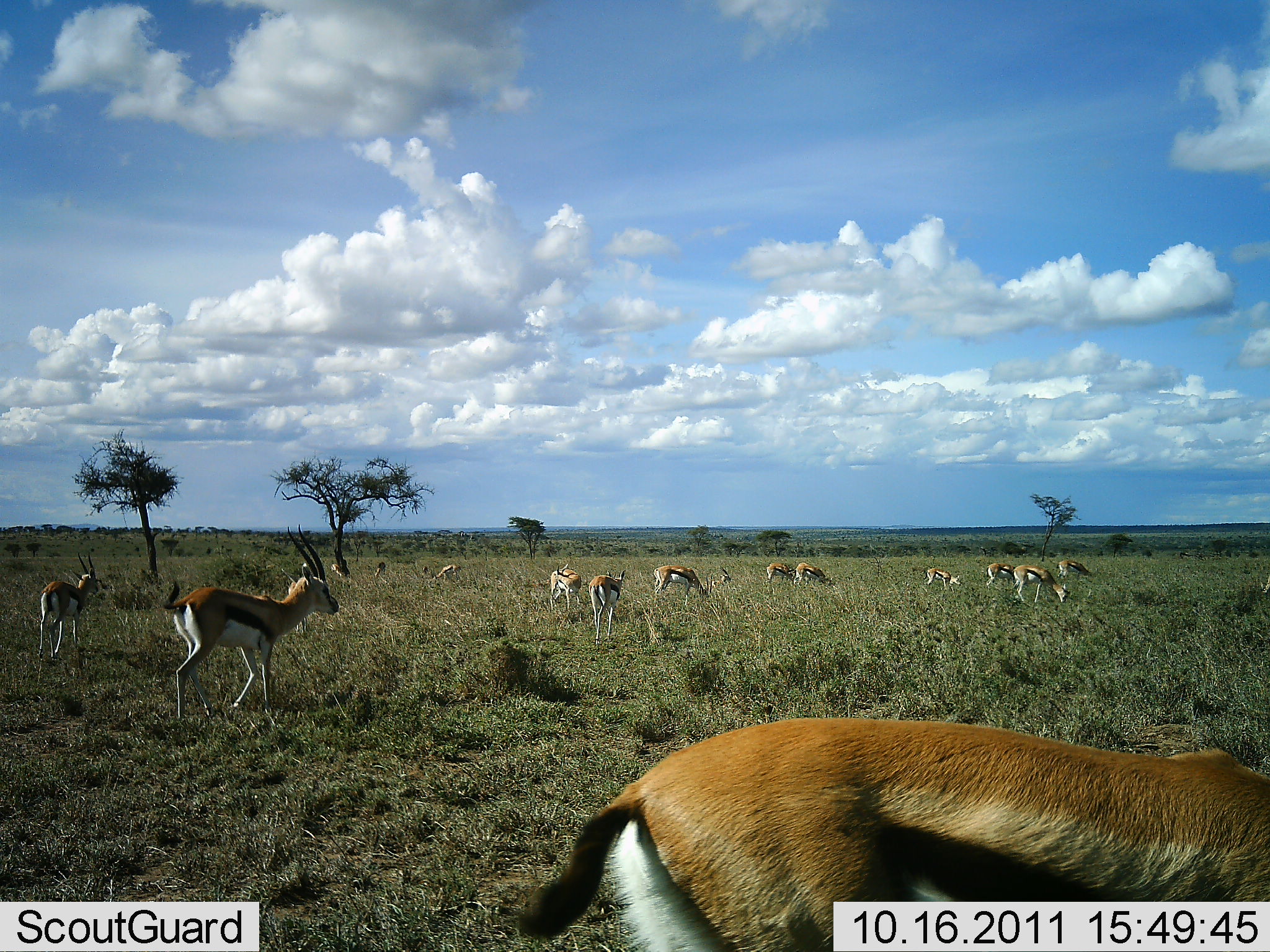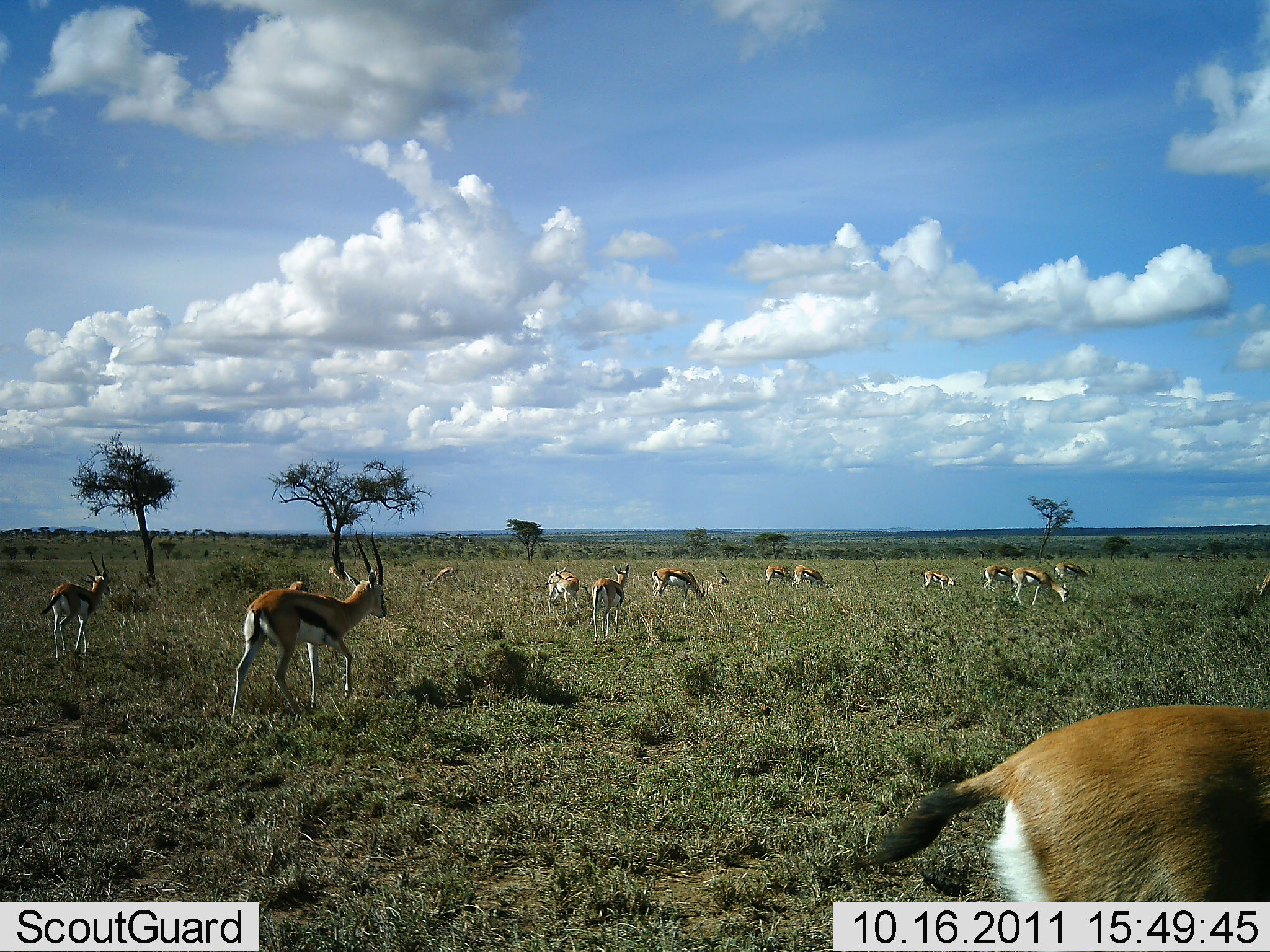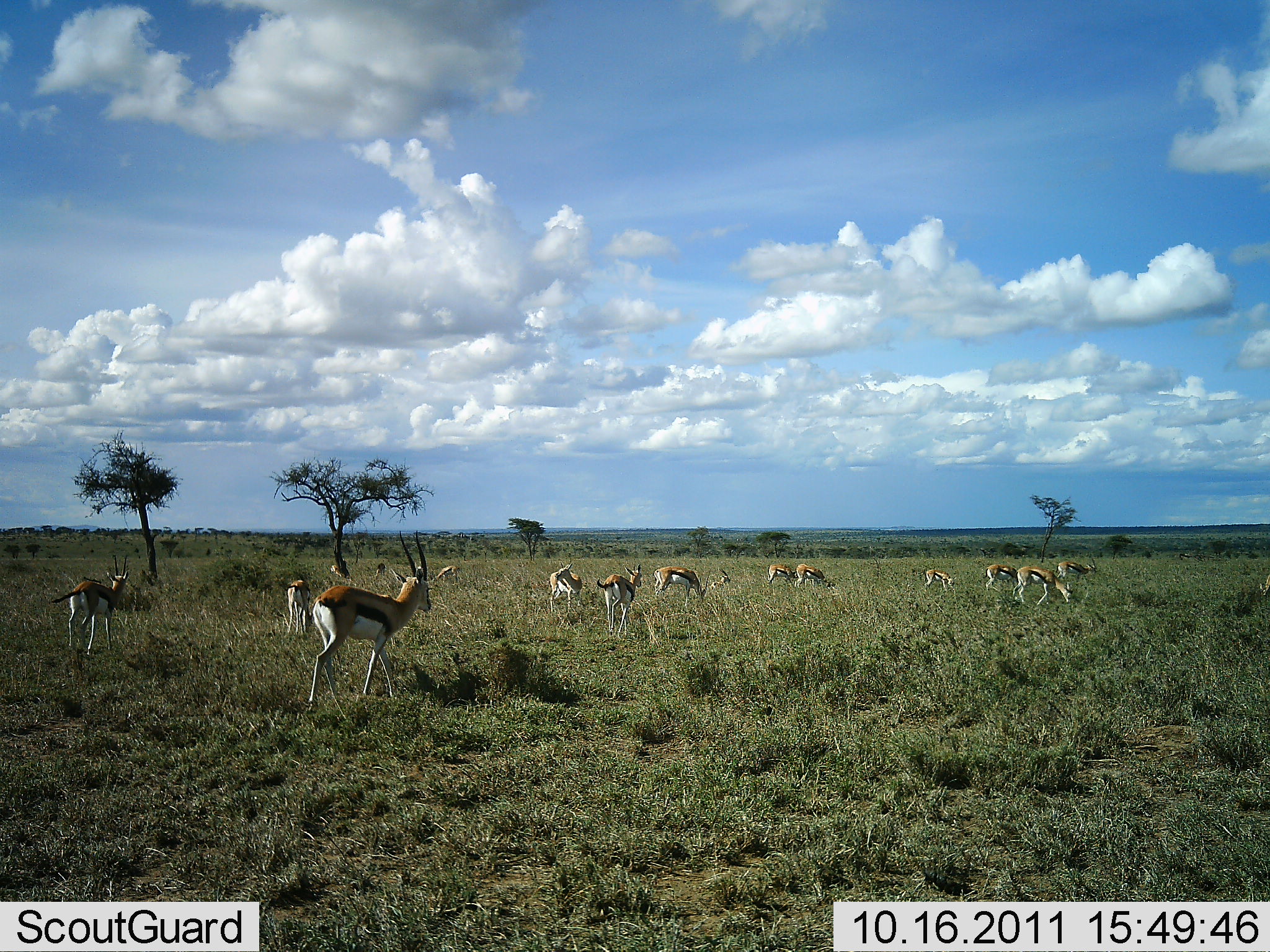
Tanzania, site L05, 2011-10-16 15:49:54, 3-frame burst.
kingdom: Animalia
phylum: Chordata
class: Mammalia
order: Artiodactyla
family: Bovidae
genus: Eudorcas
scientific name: Eudorcas thomsonii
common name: thomson's gazelle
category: gazellethomsons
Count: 11-50.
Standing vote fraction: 45%.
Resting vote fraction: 18%.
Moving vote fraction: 73%.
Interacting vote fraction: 0%.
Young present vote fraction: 9%.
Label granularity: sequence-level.